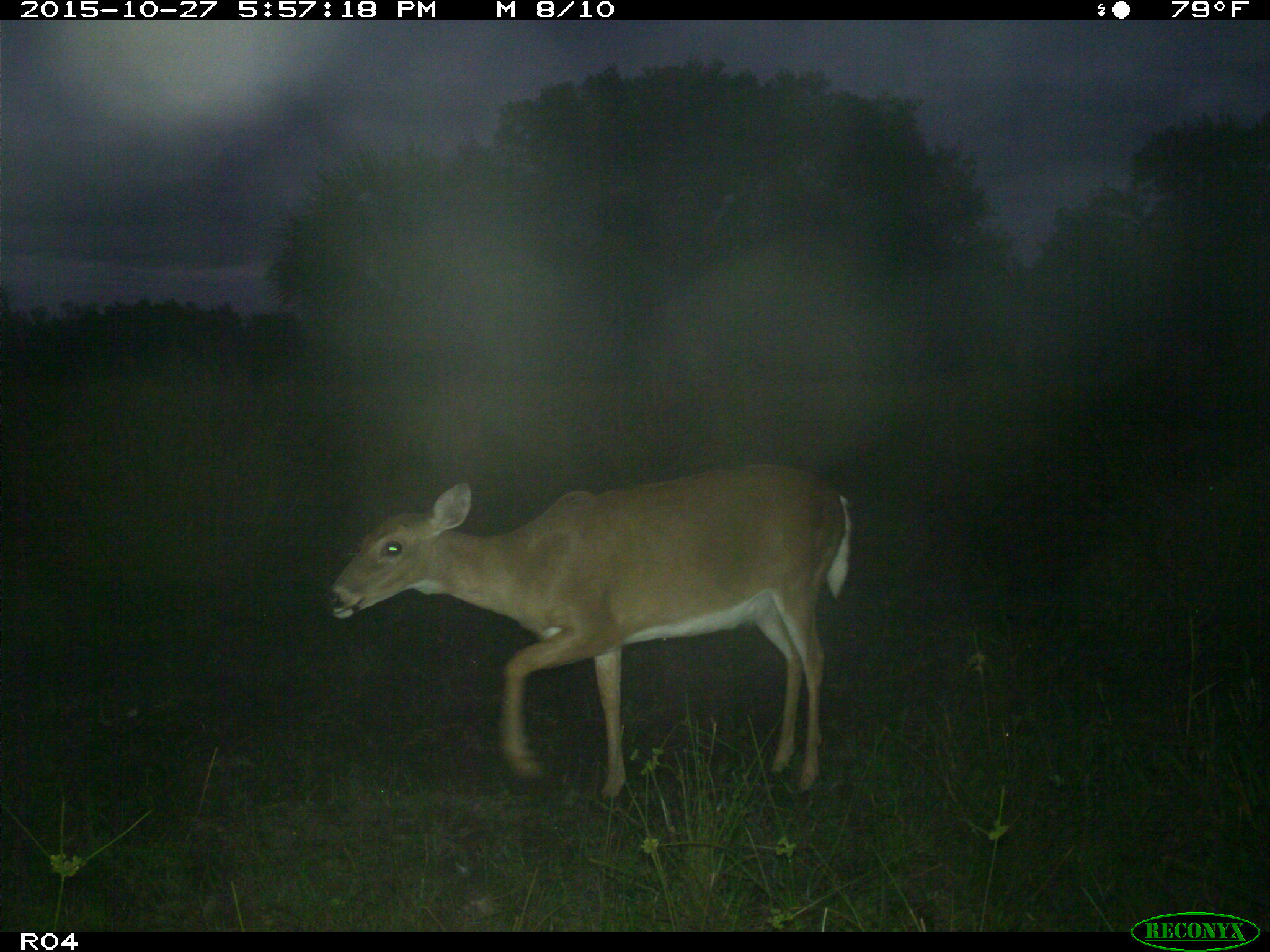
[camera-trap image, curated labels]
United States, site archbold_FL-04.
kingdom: Animalia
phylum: Chordata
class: Mammalia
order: Artiodactyla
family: Cervidae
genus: Odocoileus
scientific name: Odocoileus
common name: deer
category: unidentified deer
Unidentified deer (deer) (Odocoileus).